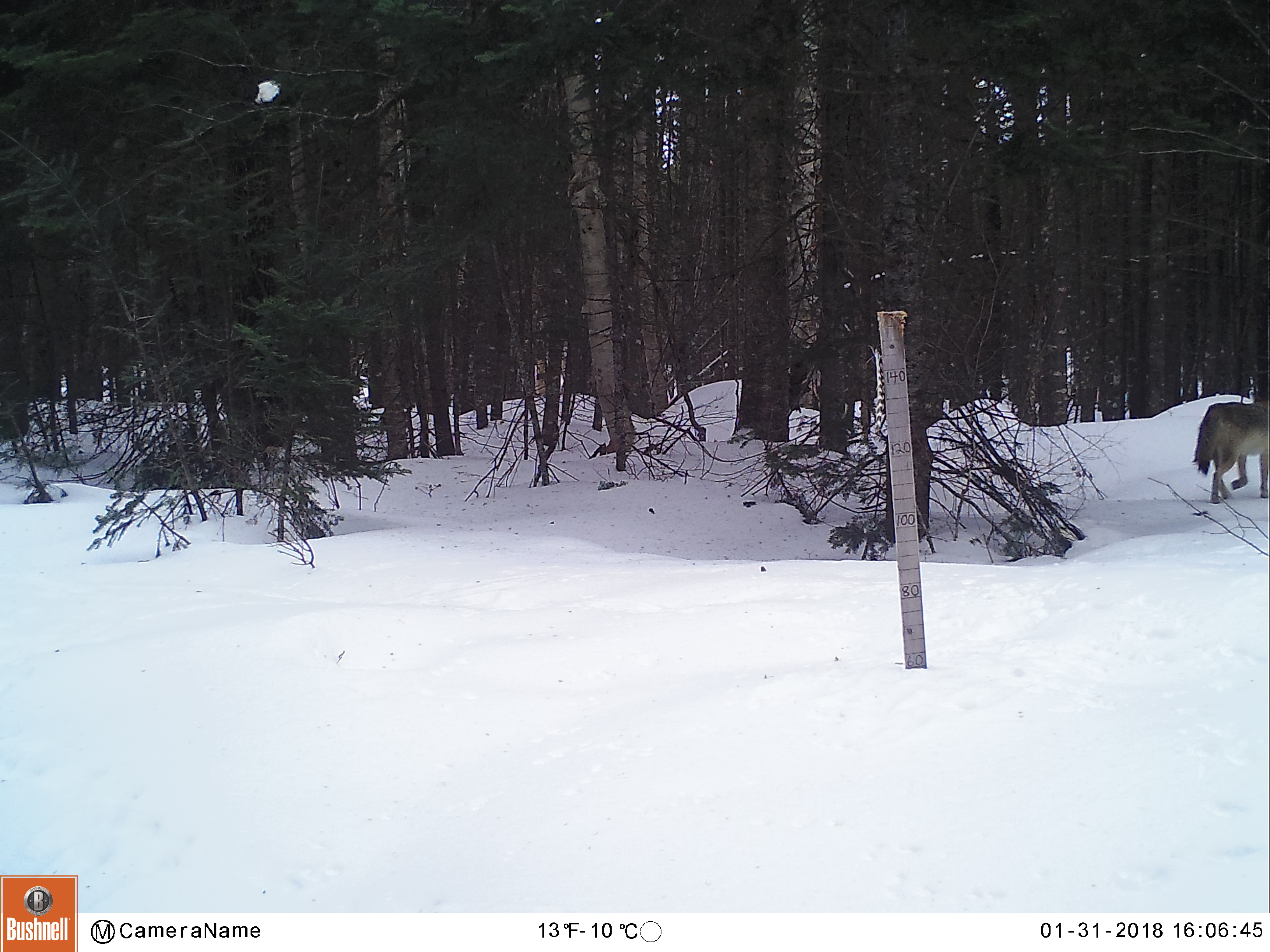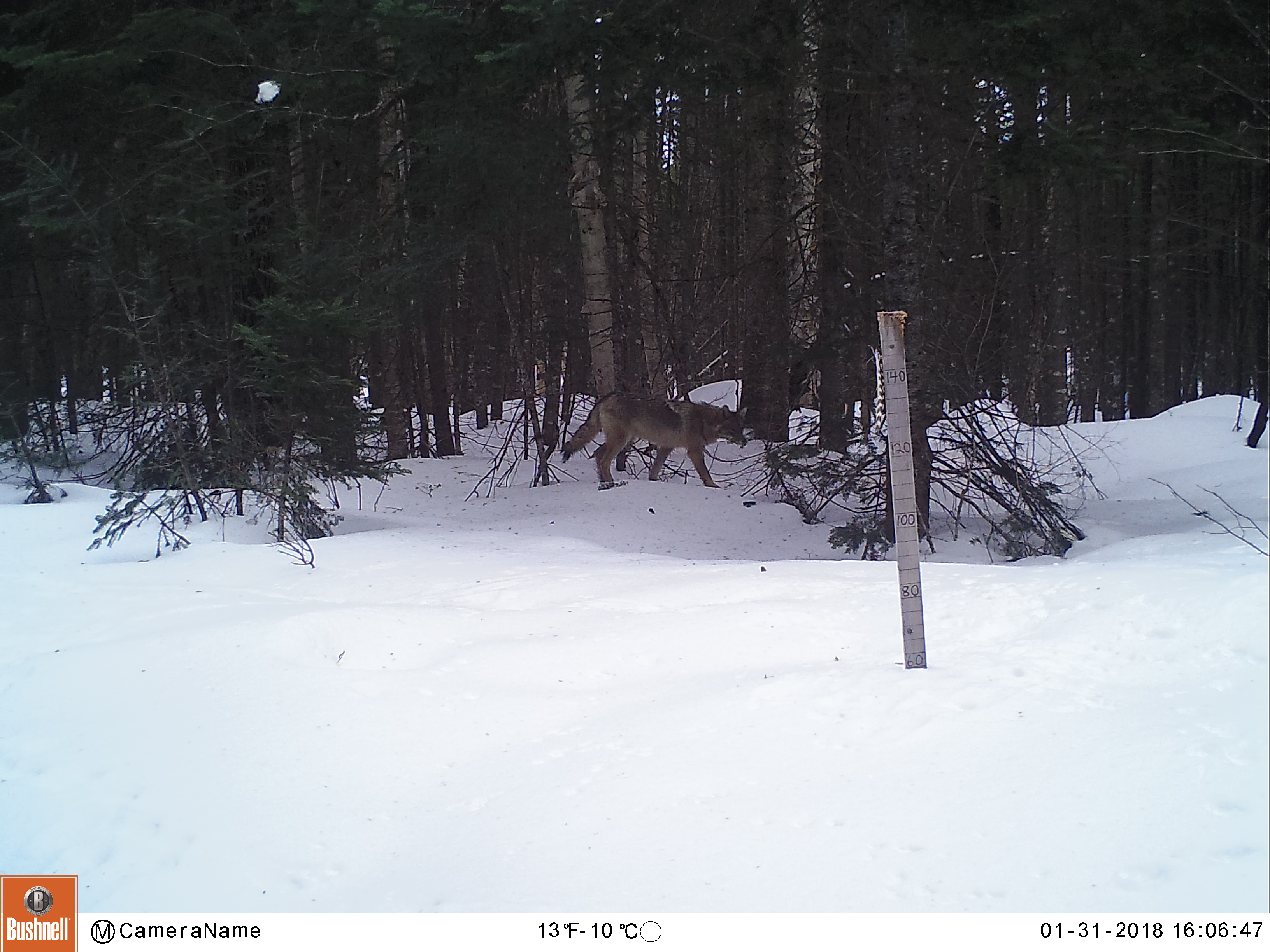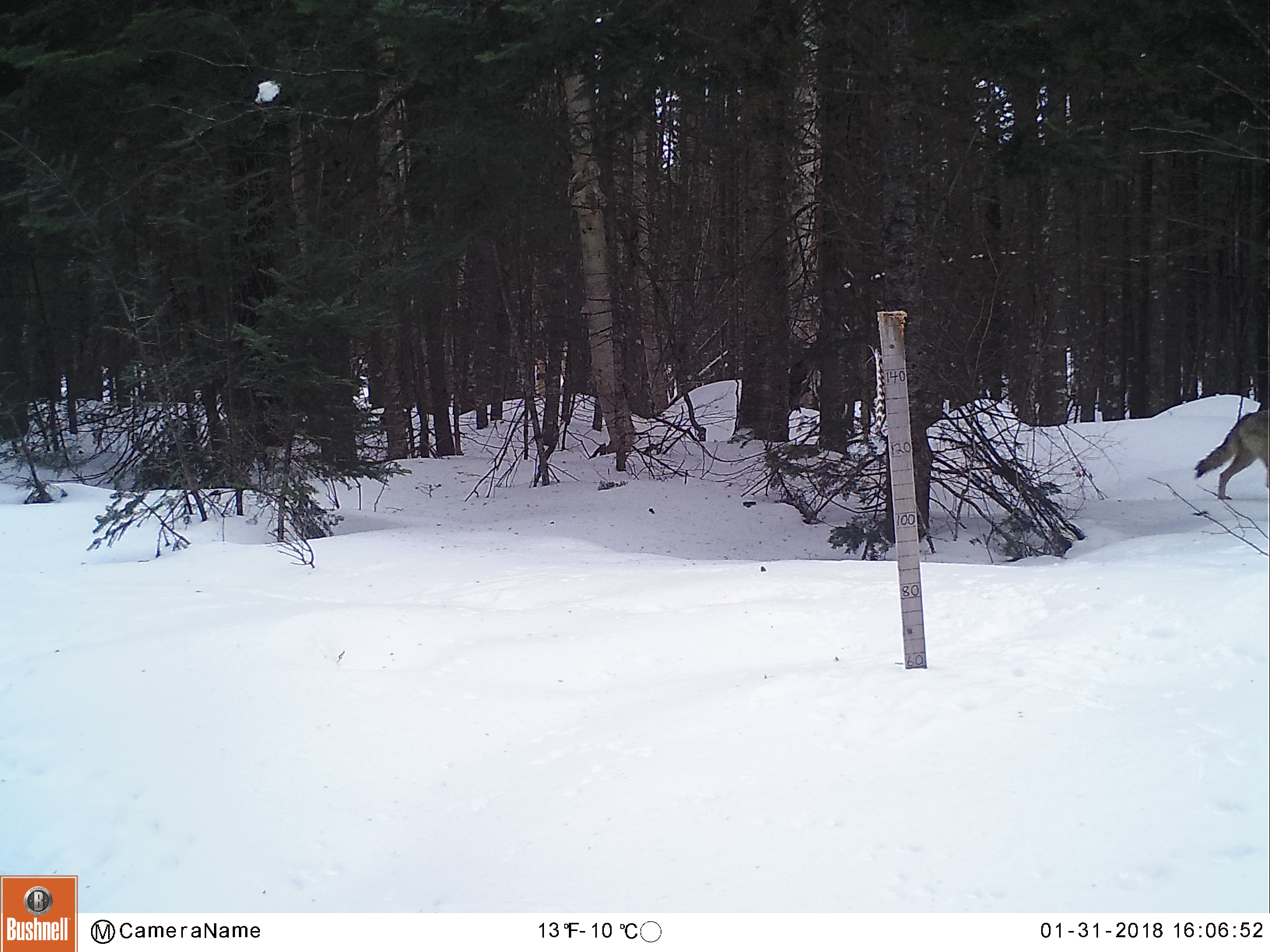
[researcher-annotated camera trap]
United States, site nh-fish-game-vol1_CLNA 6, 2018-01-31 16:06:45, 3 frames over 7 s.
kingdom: Animalia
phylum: Chordata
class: Mammalia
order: Carnivora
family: Canidae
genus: Canis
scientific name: Canis latrans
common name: coyote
Coyote (Canis latrans).